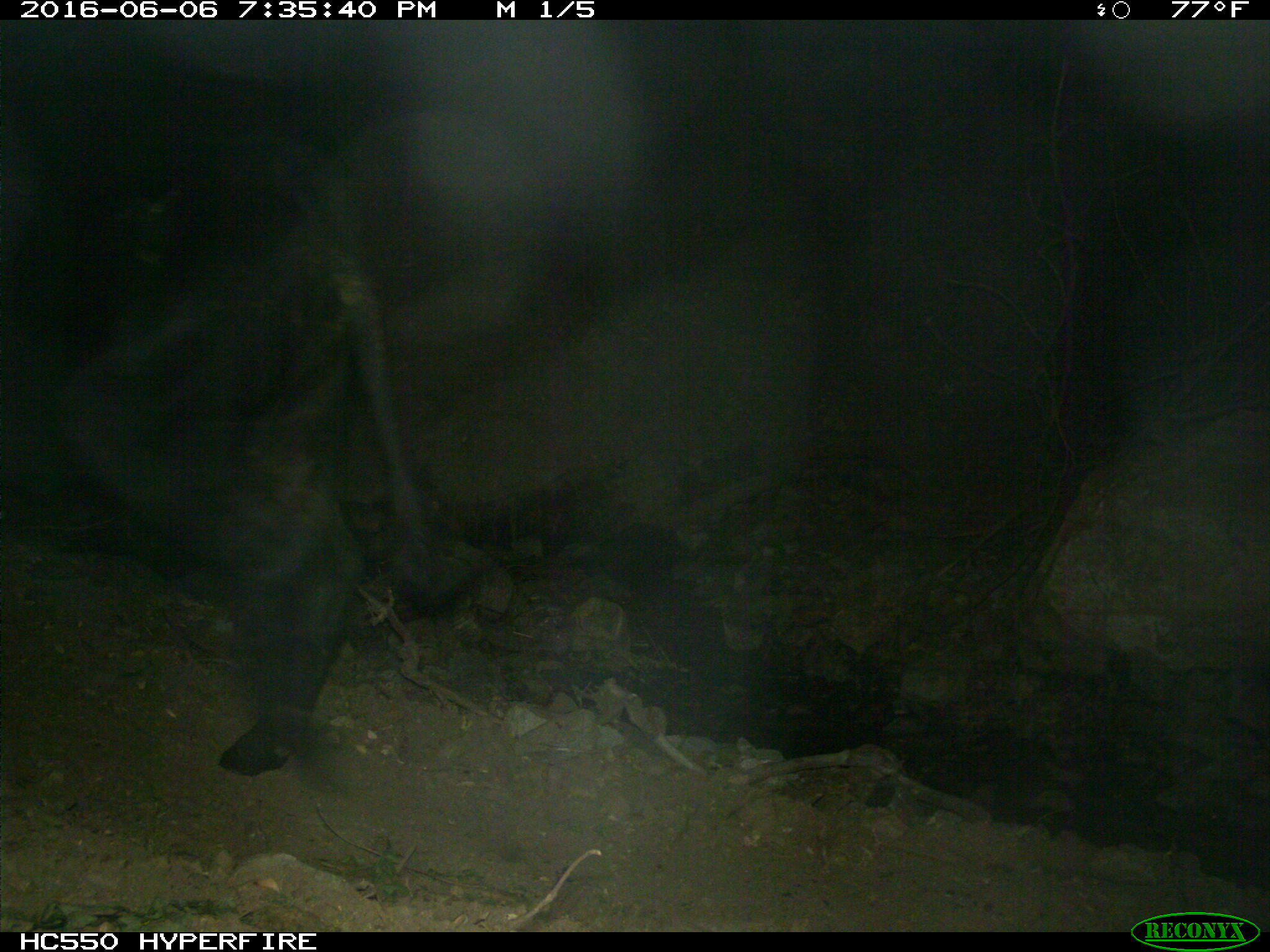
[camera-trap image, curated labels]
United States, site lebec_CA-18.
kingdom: Animalia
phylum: Chordata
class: Mammalia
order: Artiodactyla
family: Bovidae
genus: Bos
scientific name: Bos taurus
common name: domestic cow